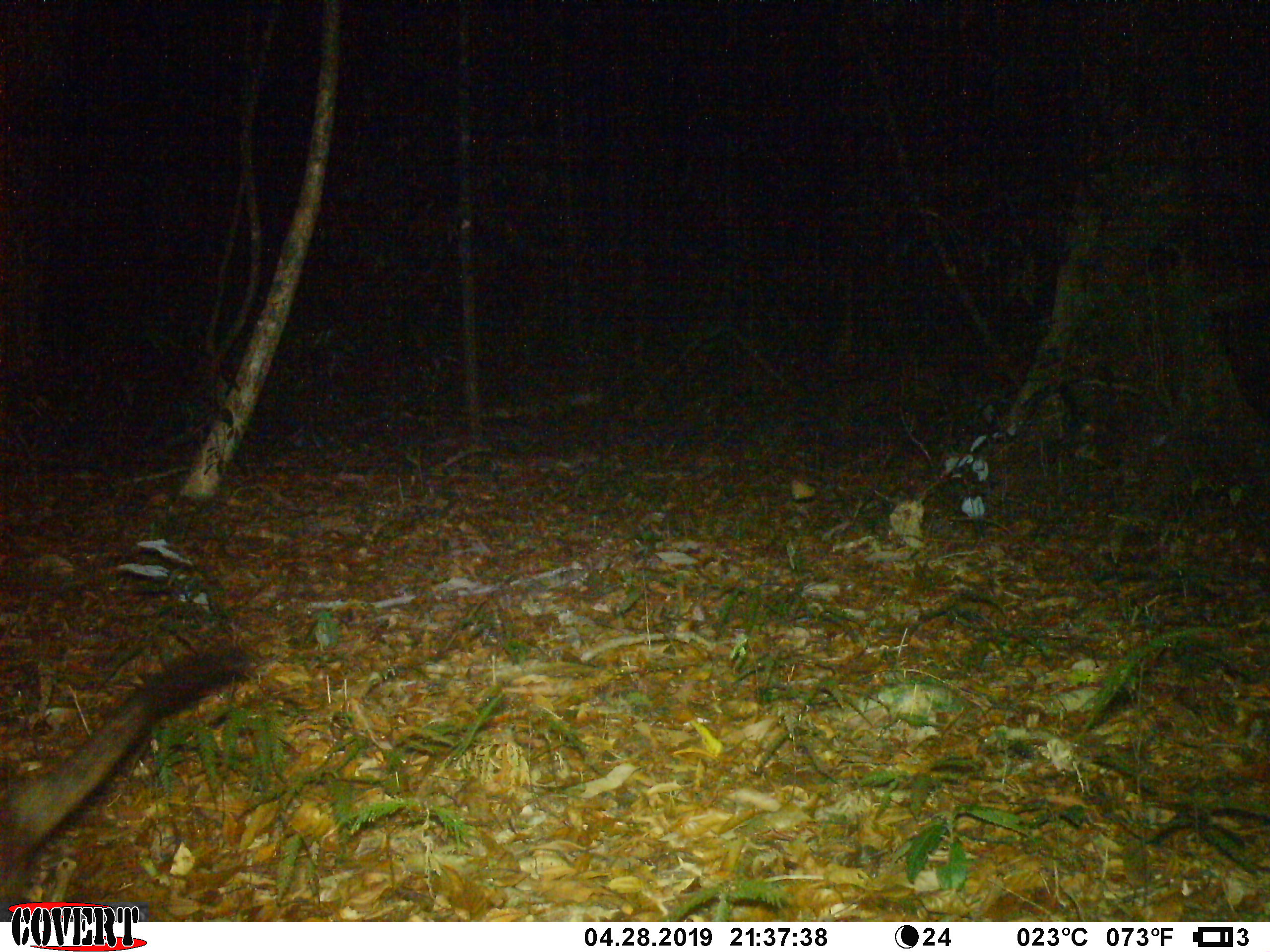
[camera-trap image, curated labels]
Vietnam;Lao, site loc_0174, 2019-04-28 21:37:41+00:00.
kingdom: Animalia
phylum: Chordata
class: Mammalia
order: Carnivora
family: Viverridae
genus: Paradoxurus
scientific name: Paradoxurus hermaphroditus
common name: common palm civet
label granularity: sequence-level